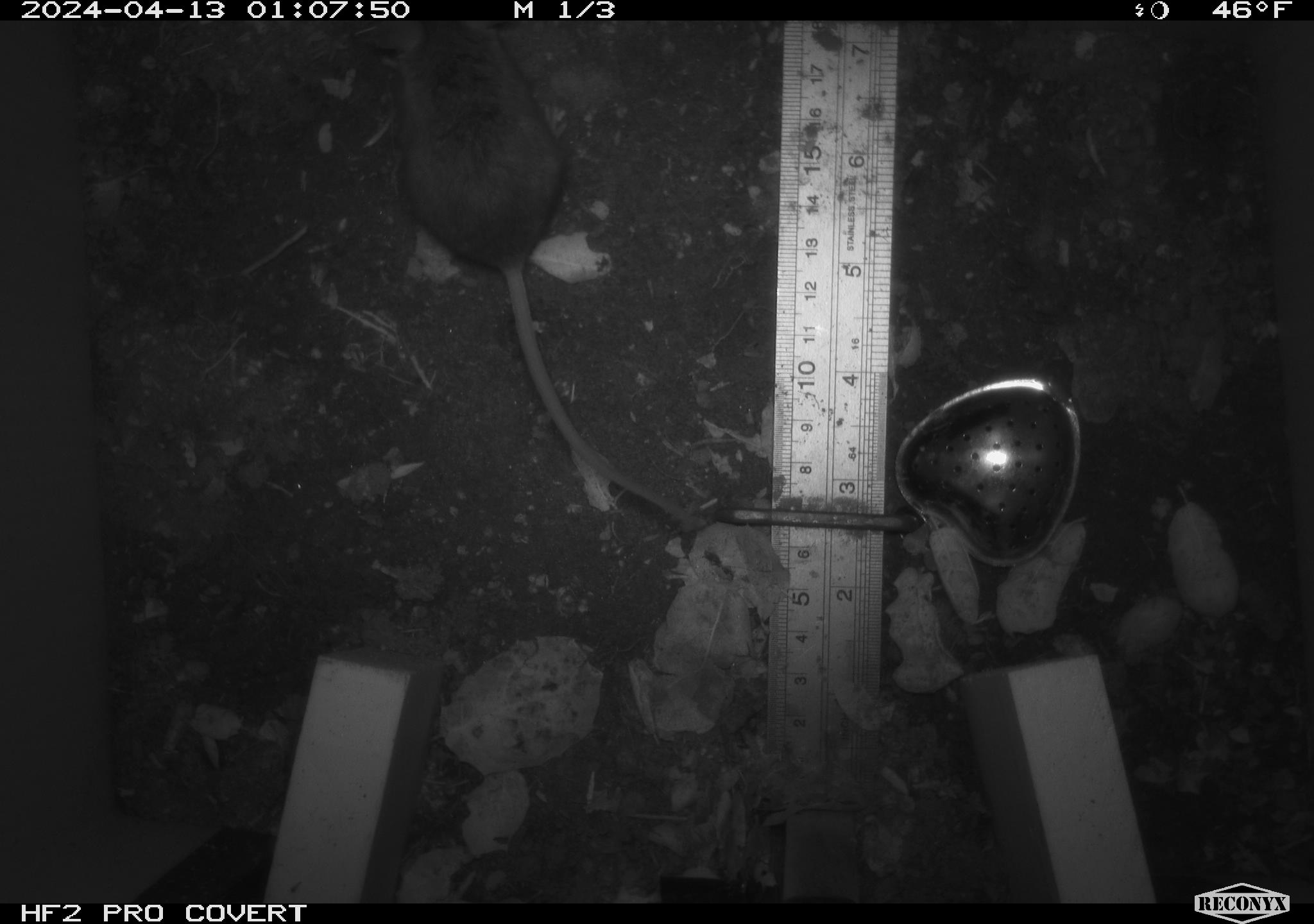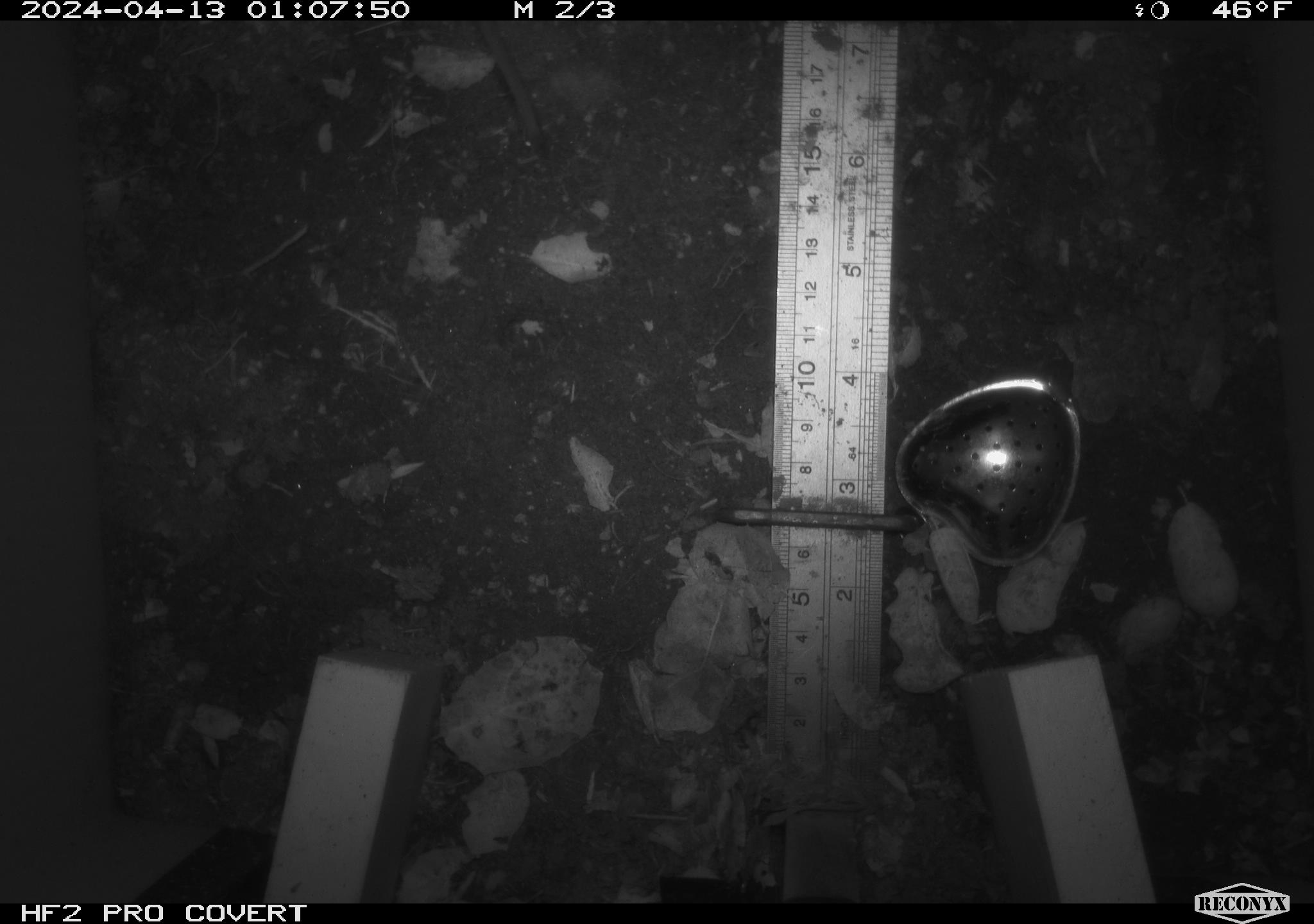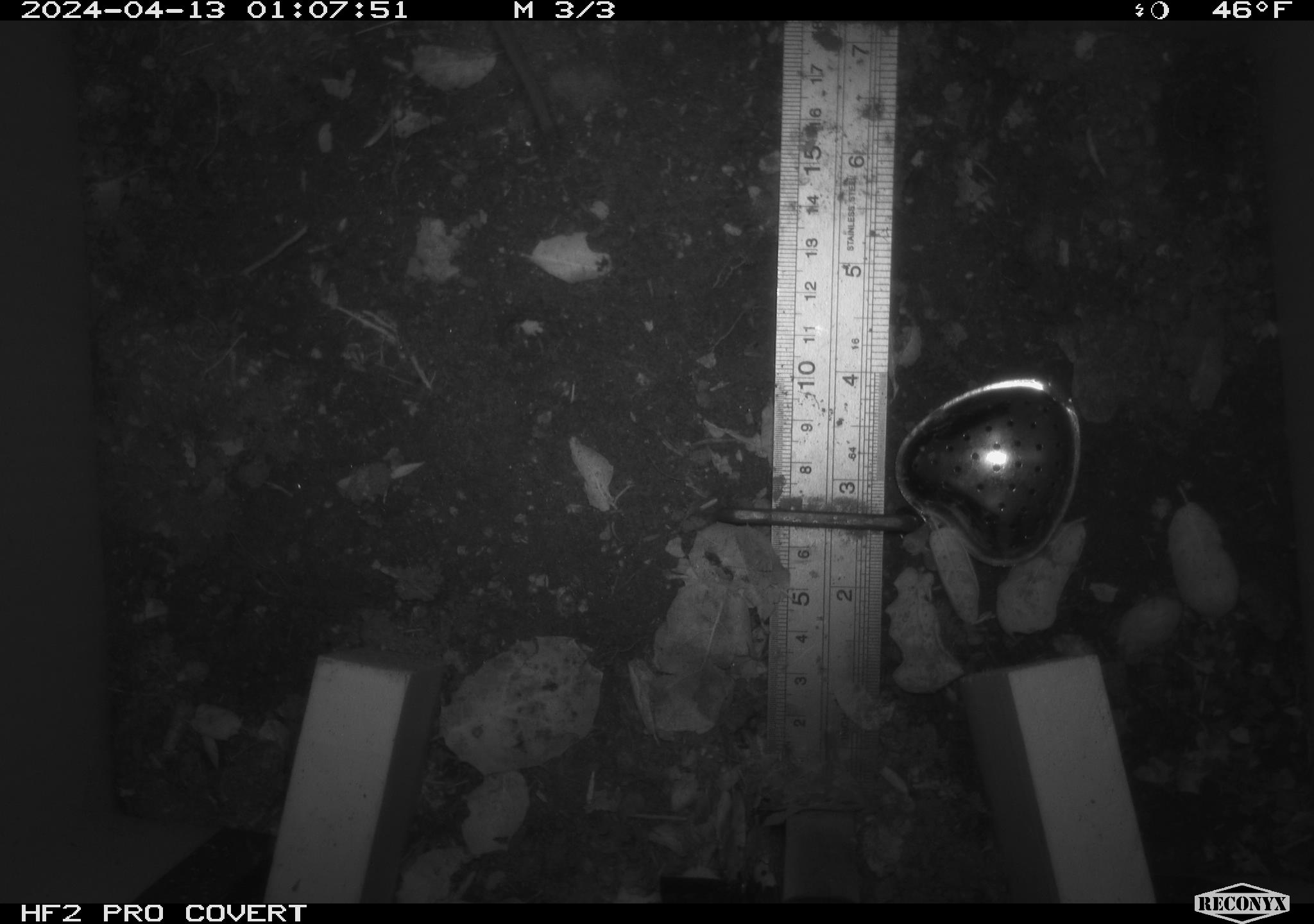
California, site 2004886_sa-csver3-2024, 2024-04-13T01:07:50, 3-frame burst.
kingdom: Animalia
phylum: Chordata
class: Mammalia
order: Rodentia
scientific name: Rodentia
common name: rodent